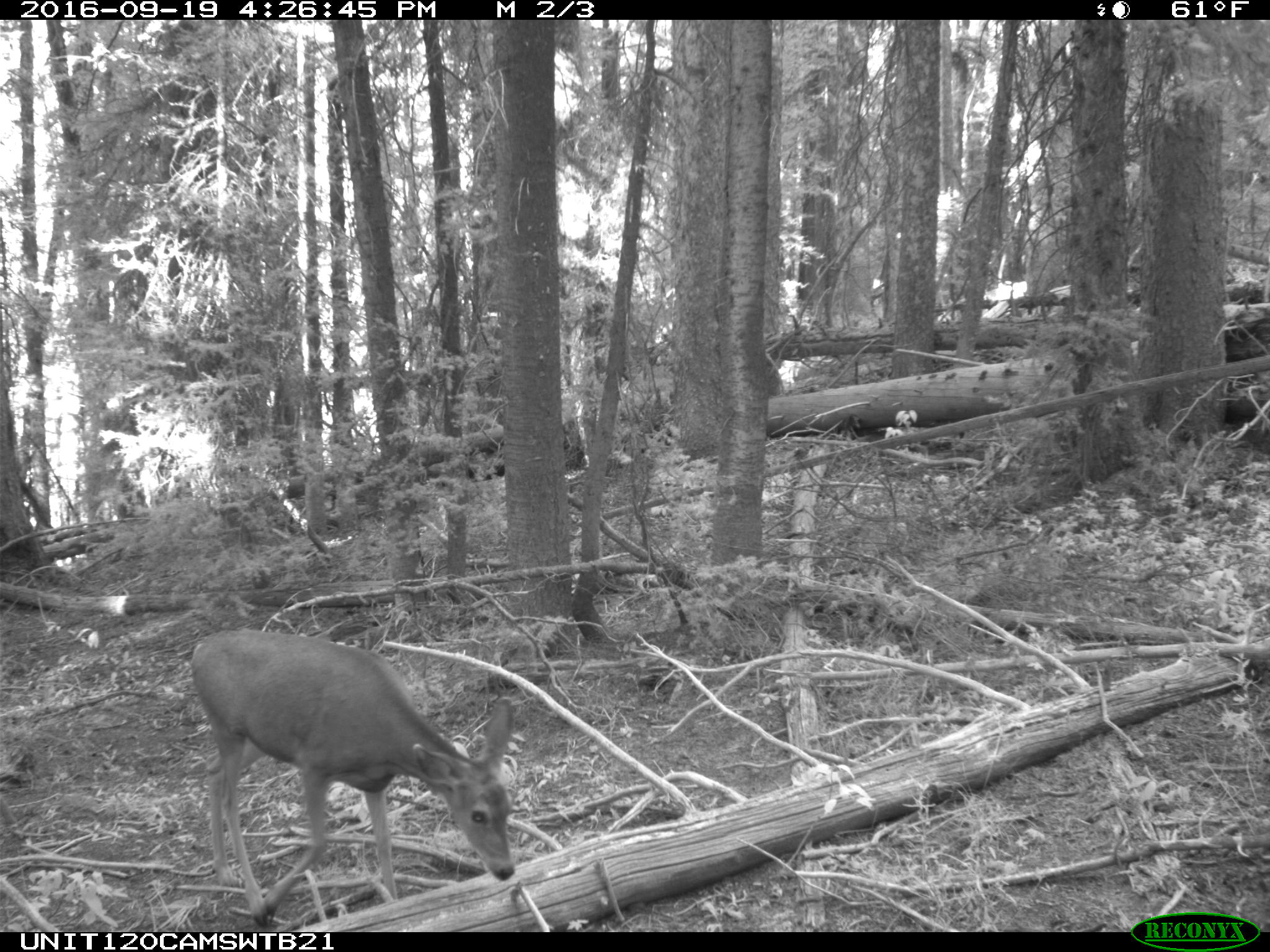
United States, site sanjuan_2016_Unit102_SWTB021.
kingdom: Animalia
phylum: Chordata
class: Mammalia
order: Artiodactyla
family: Cervidae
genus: Odocoileus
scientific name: Odocoileus hemionus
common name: mule deer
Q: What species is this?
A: Odocoileus hemionus (mule deer).